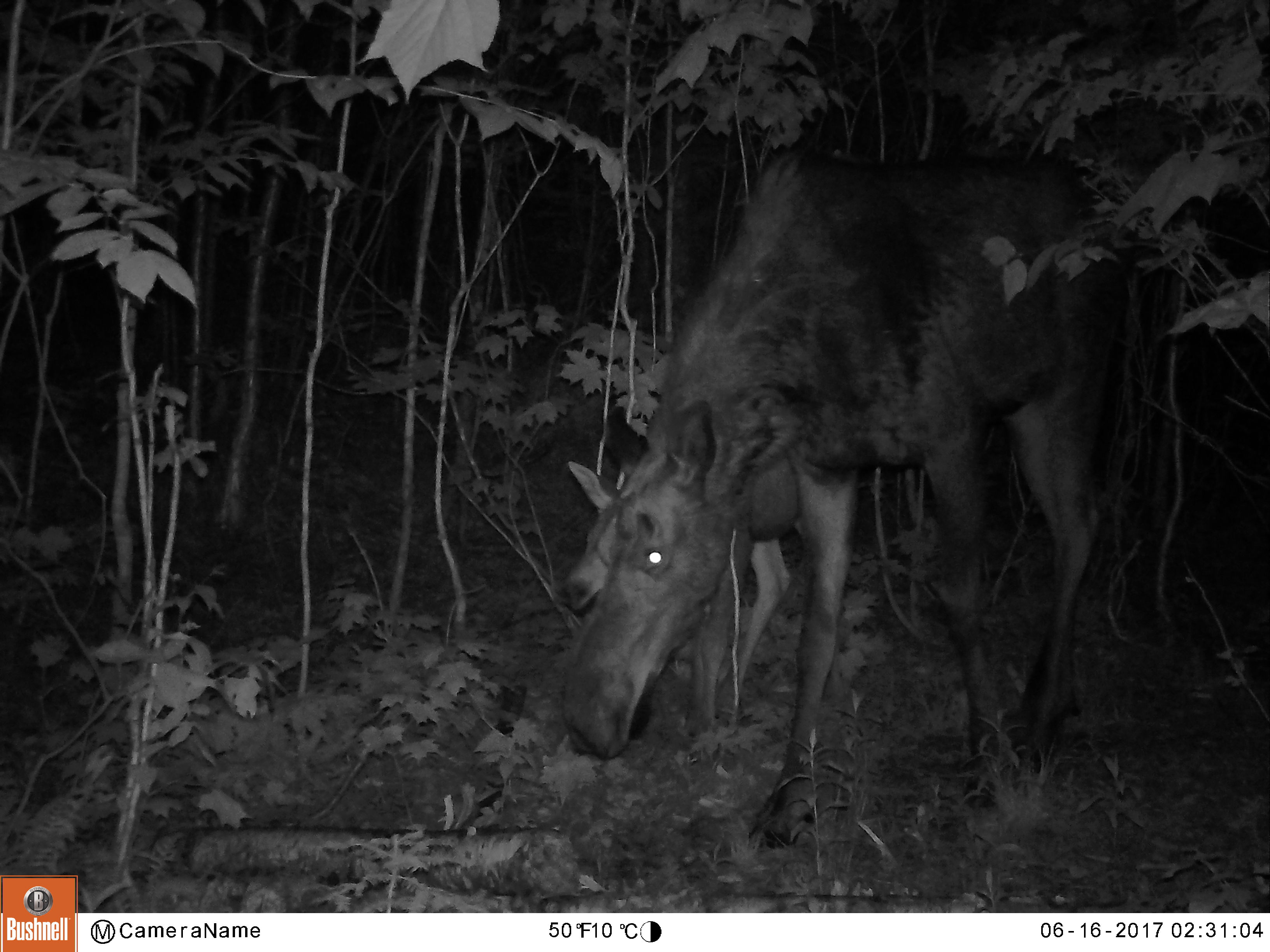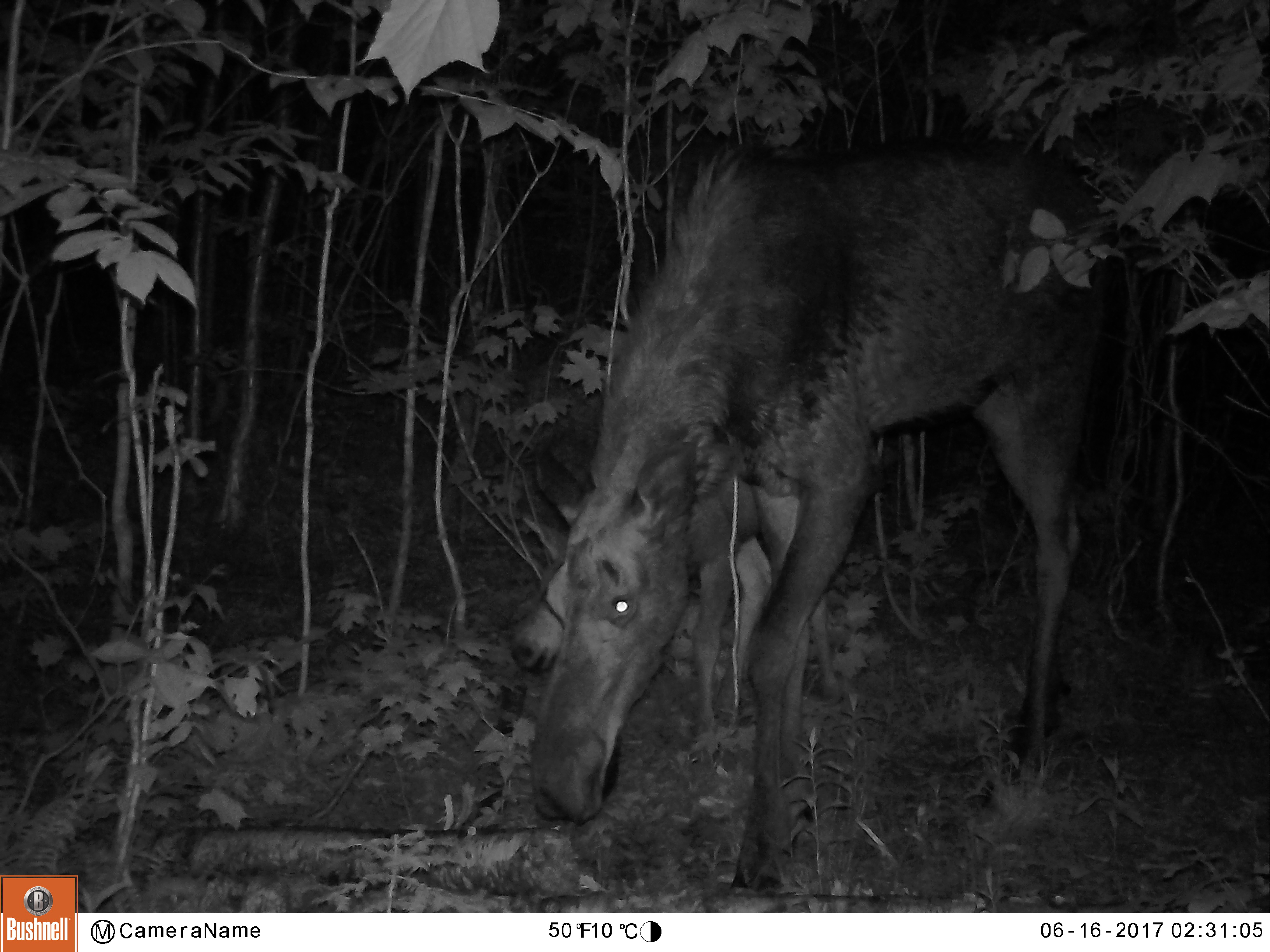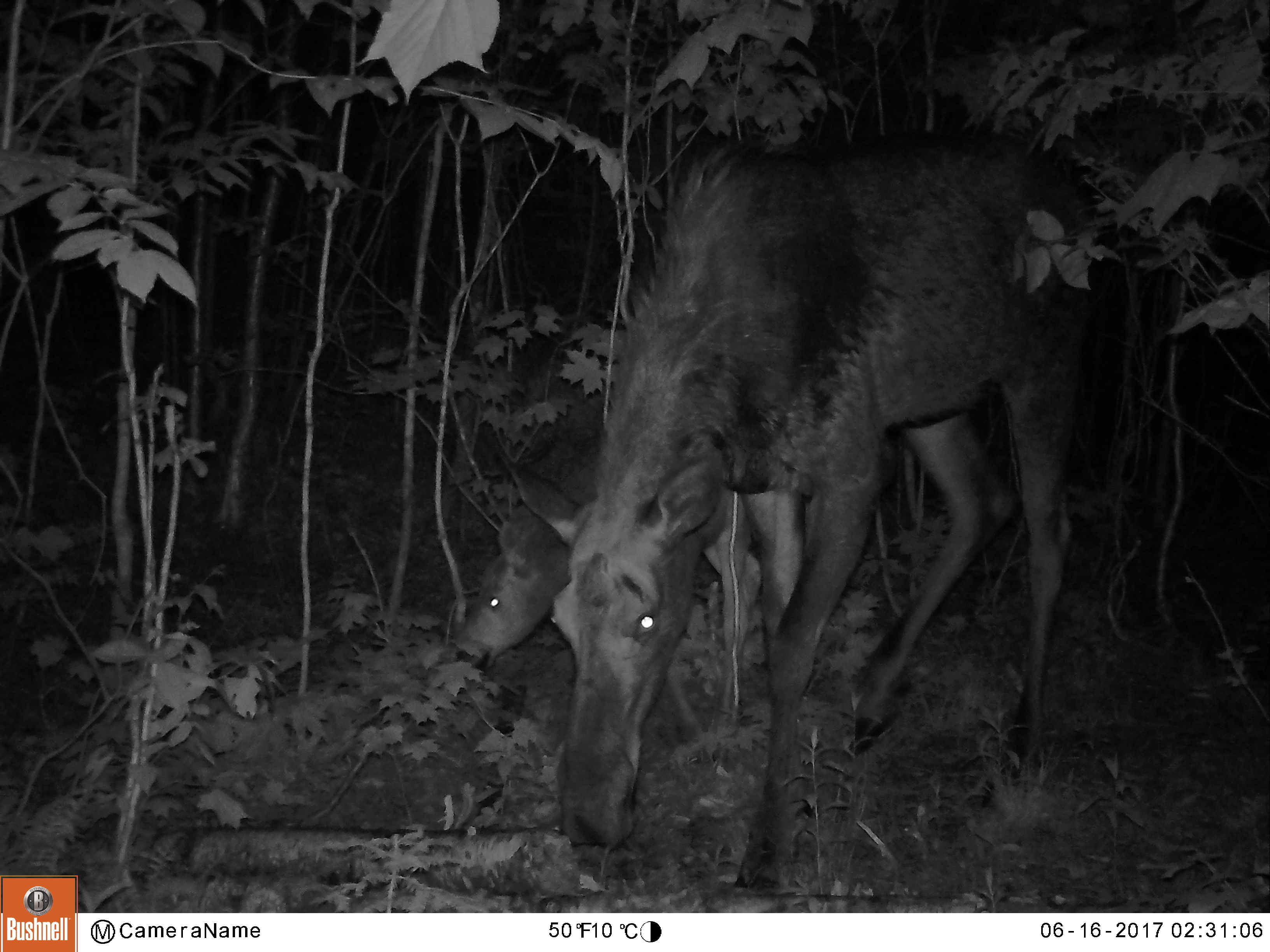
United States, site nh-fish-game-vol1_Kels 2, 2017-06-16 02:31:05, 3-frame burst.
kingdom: Animalia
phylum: Chordata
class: Mammalia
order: Artiodactyla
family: Cervidae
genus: Alces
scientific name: Alces alces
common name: moose